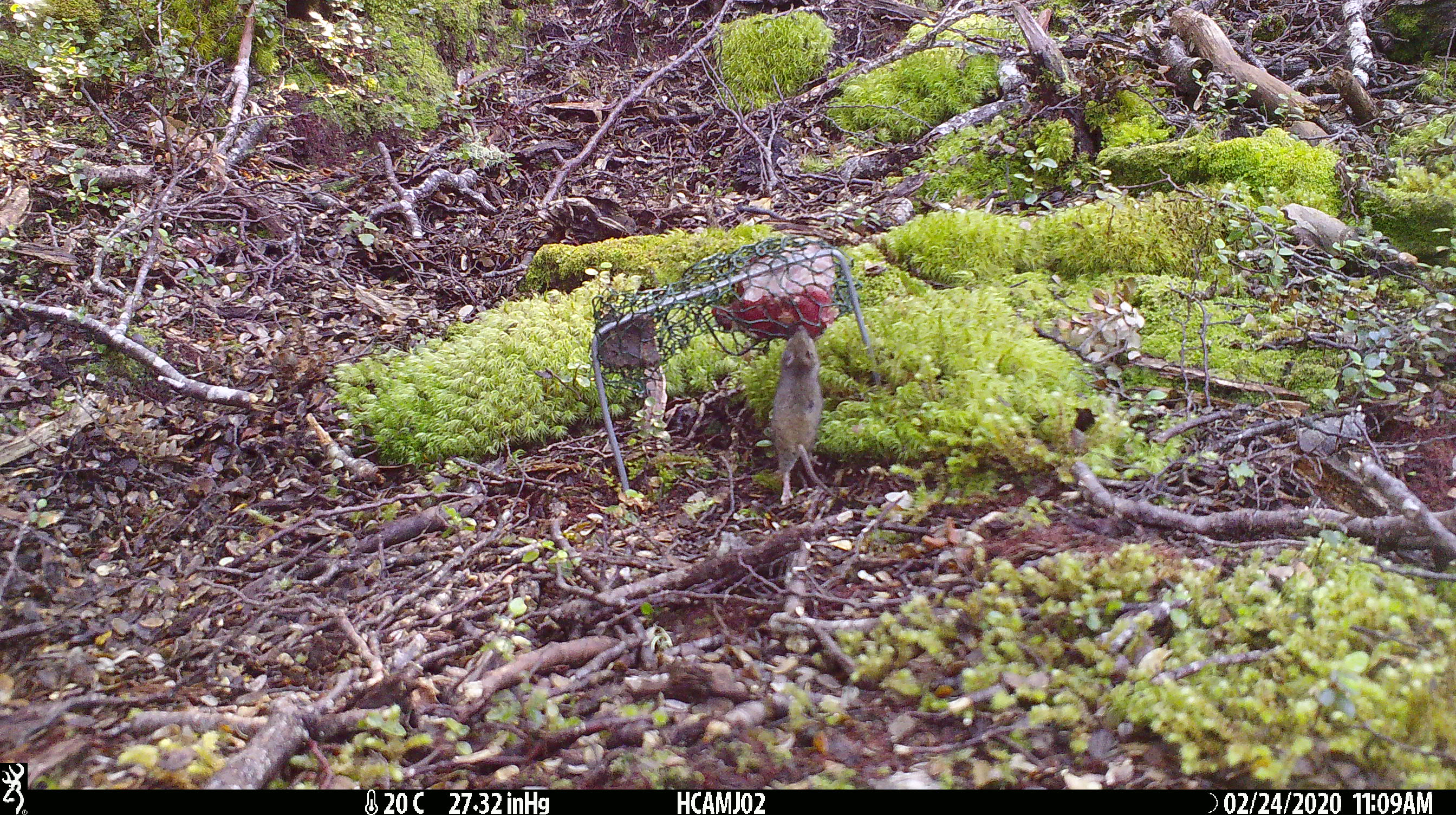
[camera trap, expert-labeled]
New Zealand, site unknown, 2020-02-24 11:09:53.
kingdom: Animalia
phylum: Chordata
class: Mammalia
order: Rodentia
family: Muridae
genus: Mus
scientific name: Mus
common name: mouse